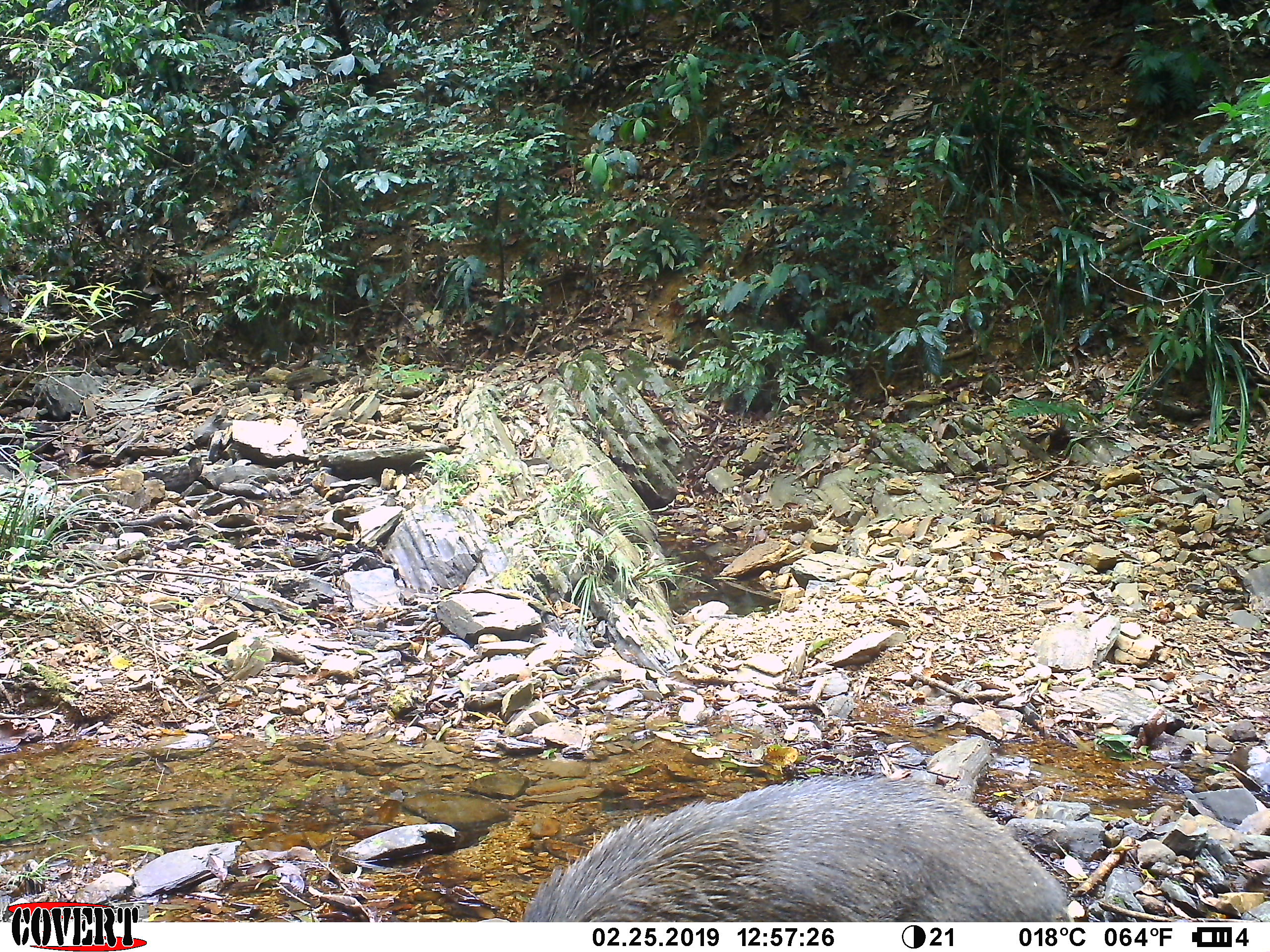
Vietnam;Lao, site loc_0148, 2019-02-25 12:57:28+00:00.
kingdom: Animalia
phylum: Chordata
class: Mammalia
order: Artiodactyla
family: Suidae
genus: Sus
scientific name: Sus scrofa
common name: eurasian wild pig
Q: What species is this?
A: Eurasian wild pig (Sus scrofa).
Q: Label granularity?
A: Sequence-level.